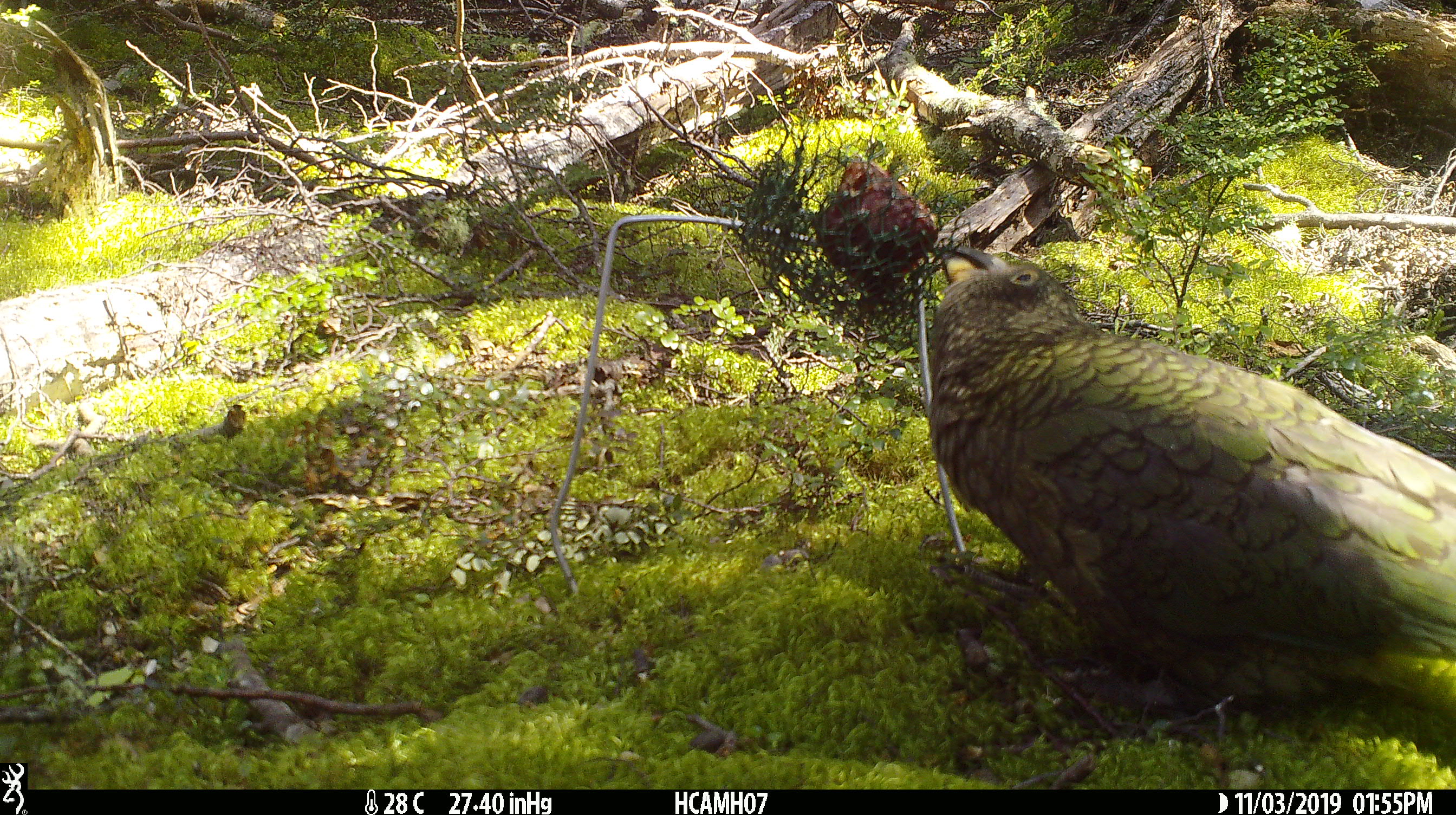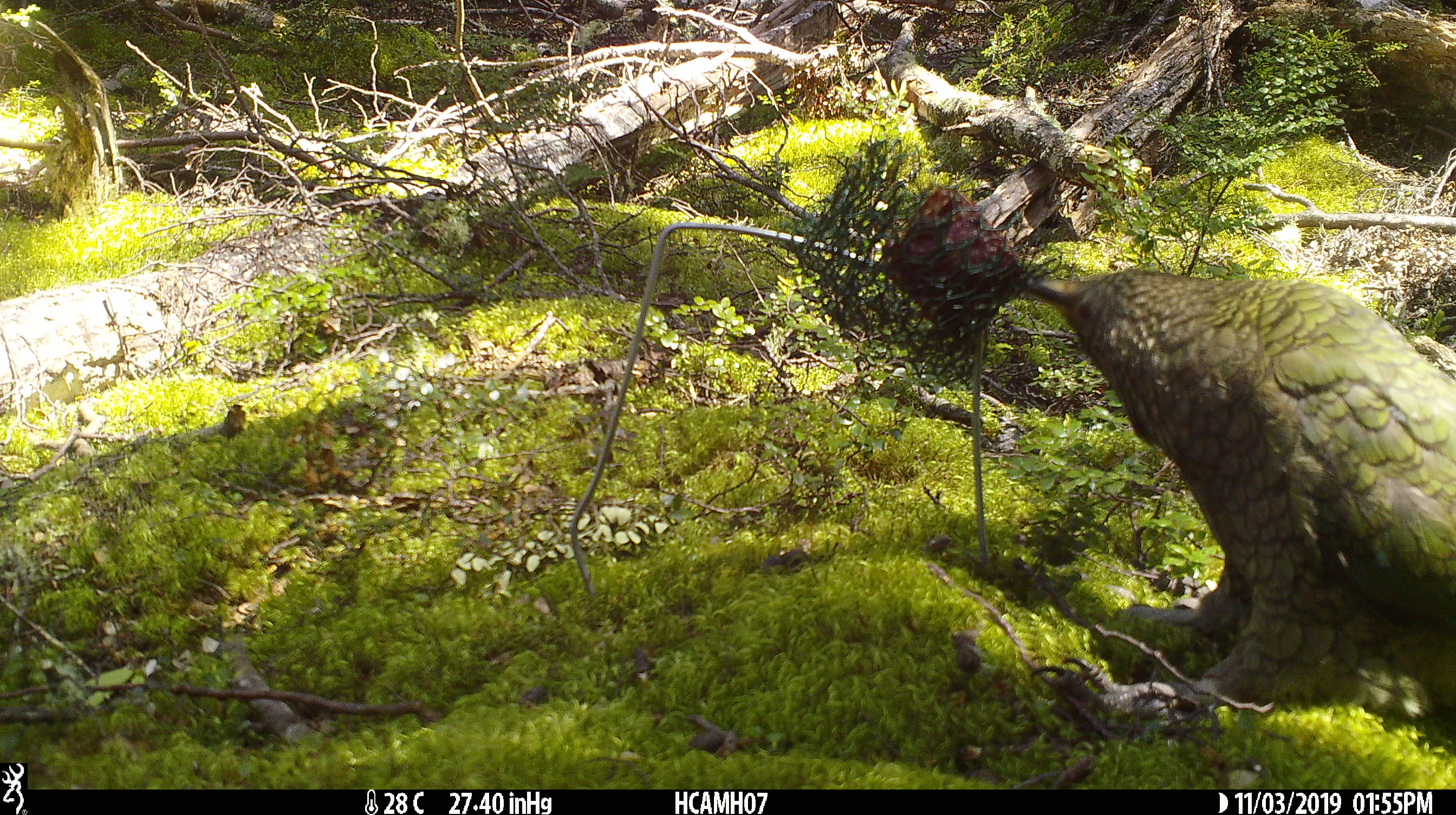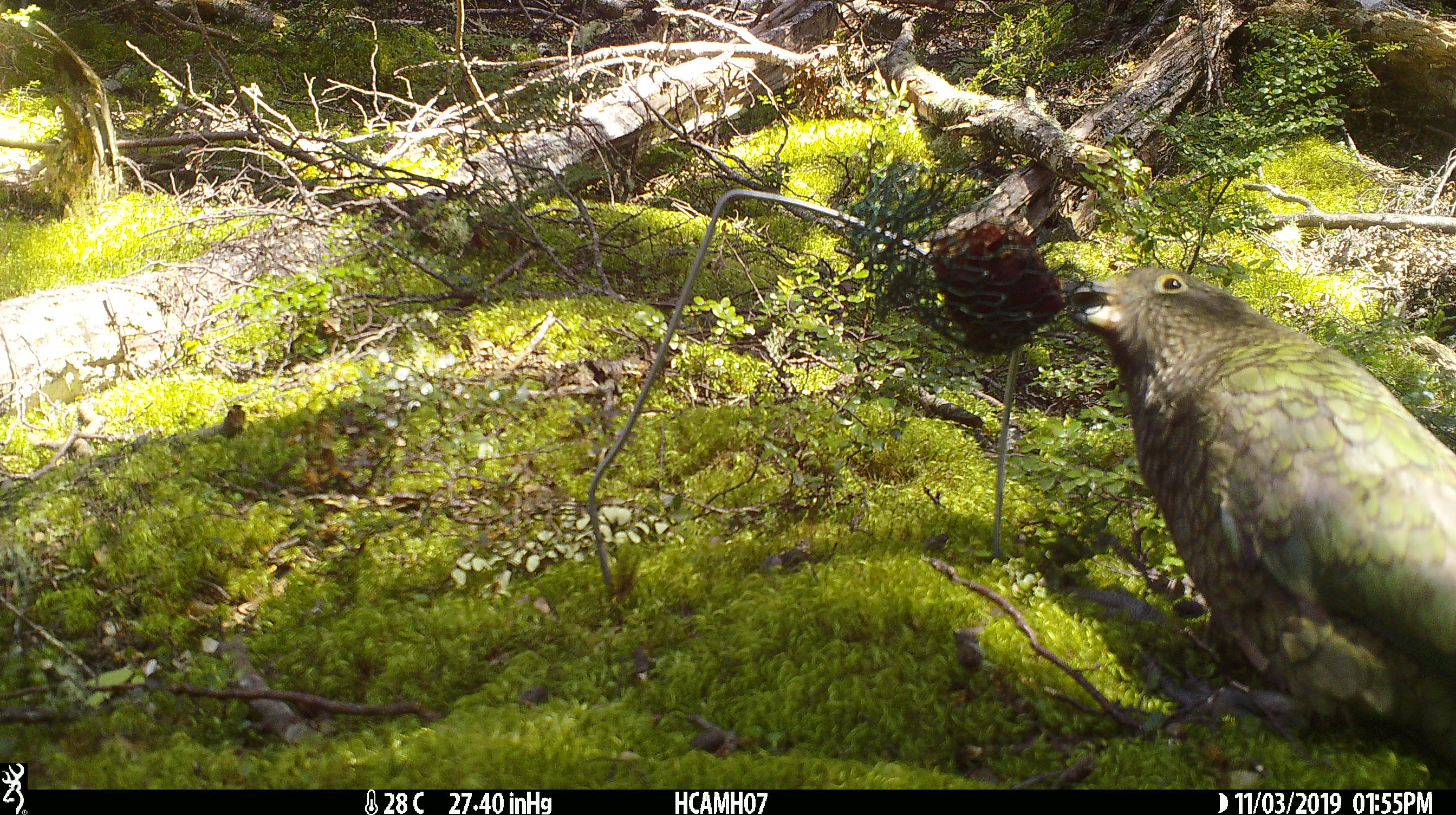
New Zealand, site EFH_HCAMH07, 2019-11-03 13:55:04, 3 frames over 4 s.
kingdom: Animalia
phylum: Chordata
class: Aves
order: Psittaciformes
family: Strigopidae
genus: Nestor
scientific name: Nestor notabilis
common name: kea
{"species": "kea (Nestor notabilis)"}